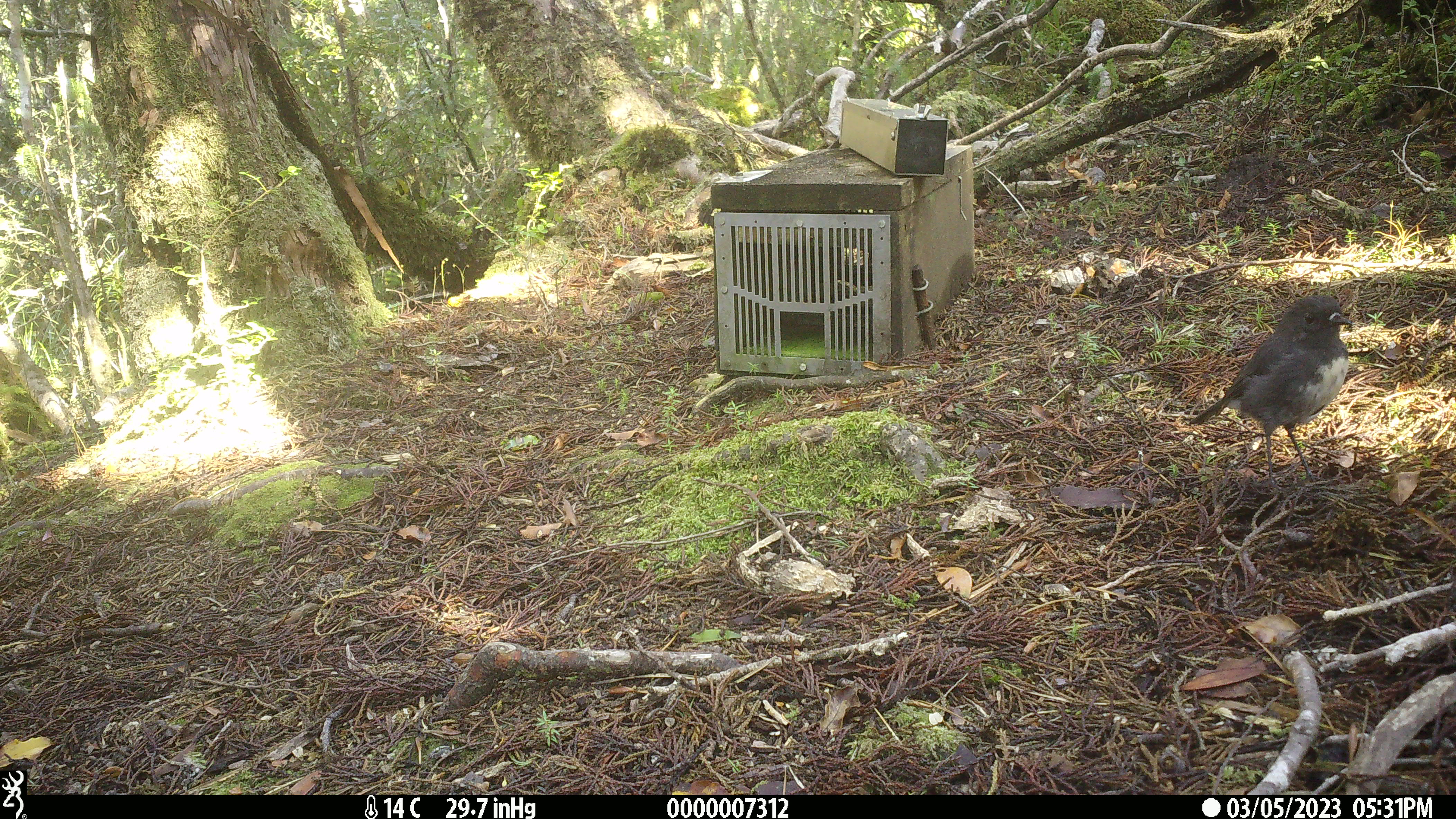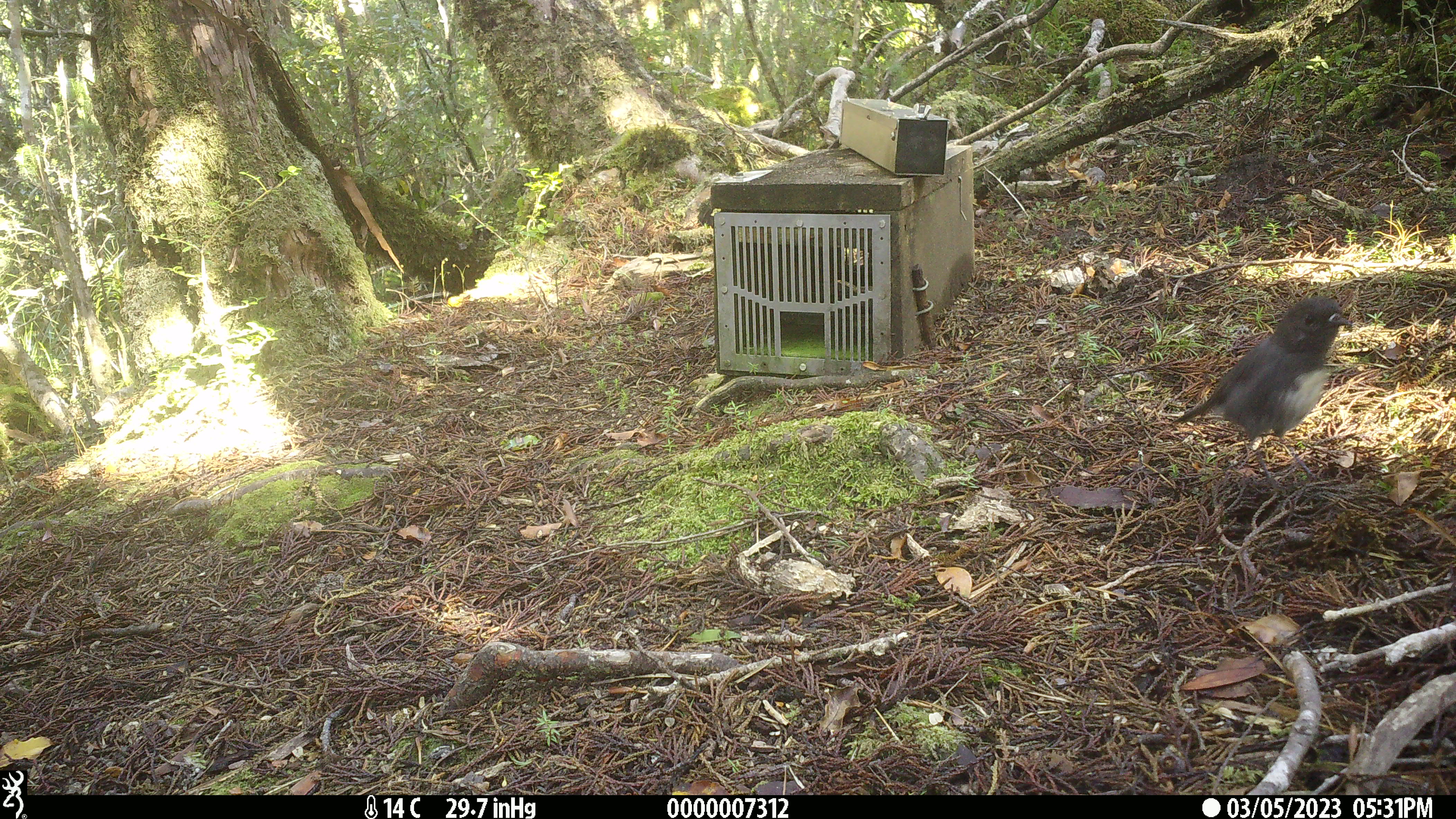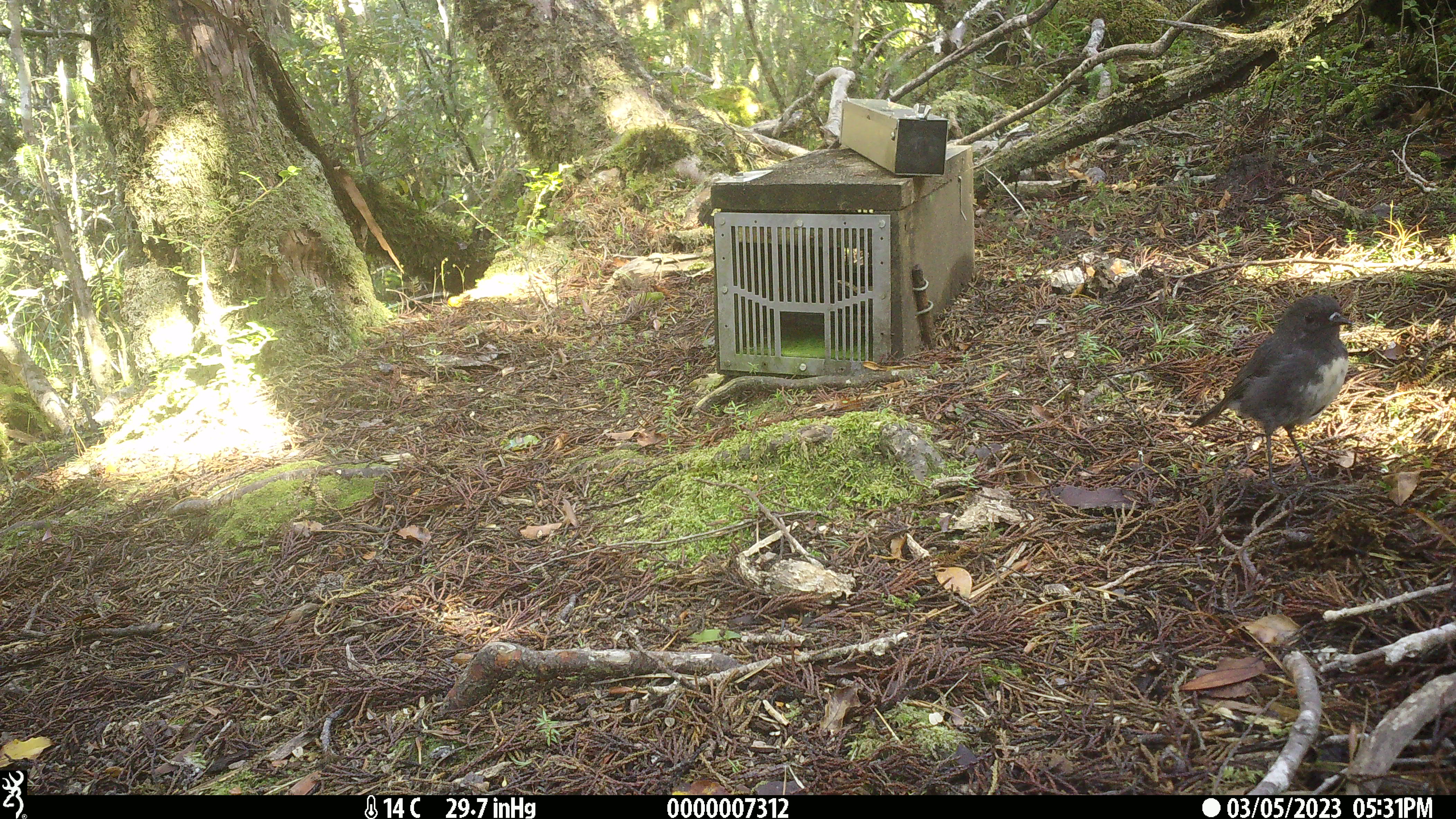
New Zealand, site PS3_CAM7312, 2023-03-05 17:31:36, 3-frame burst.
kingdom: Animalia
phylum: Chordata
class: Aves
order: Passeriformes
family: Petroicidae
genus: Petroica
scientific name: Petroica australis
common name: new zealand robin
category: robin